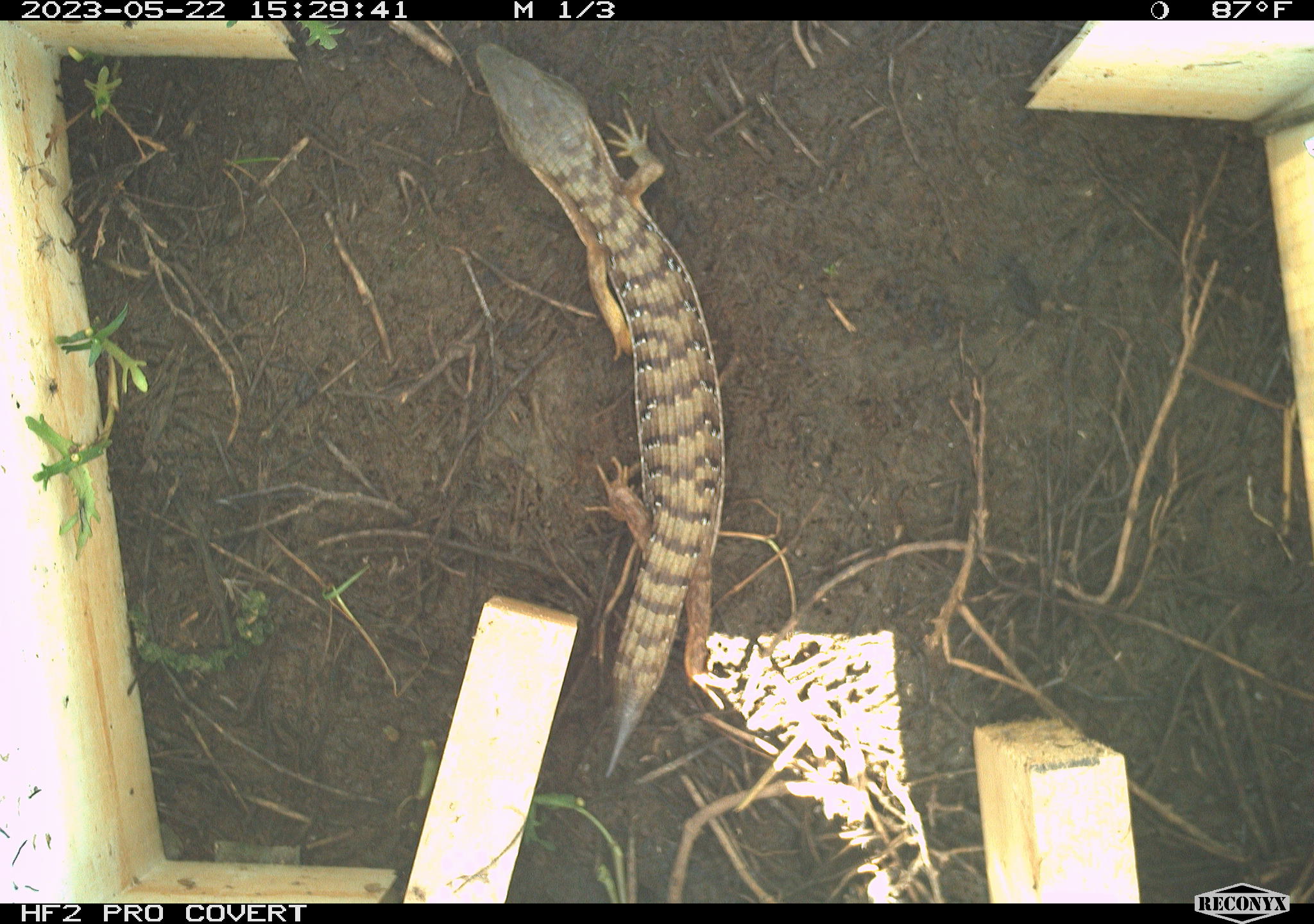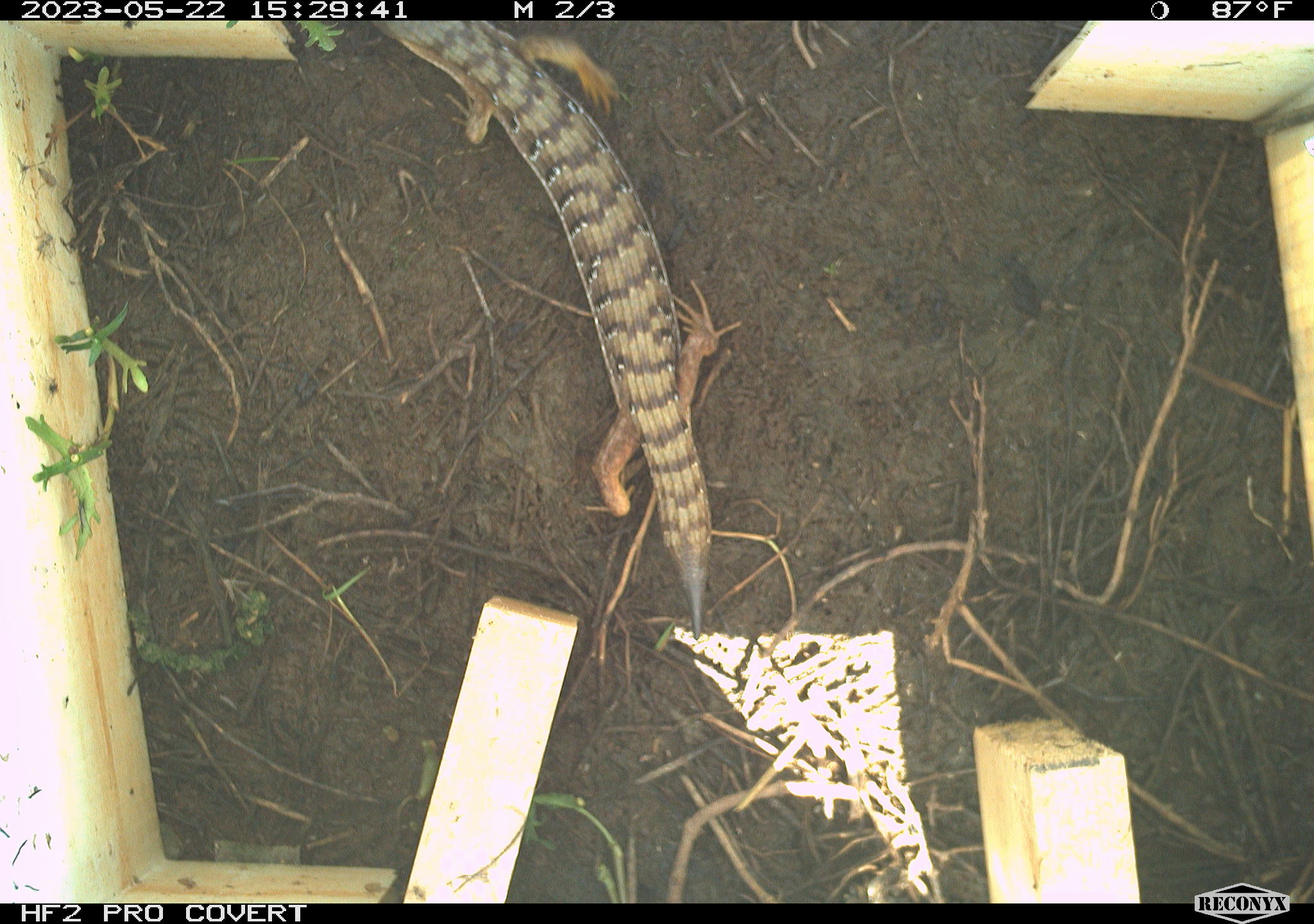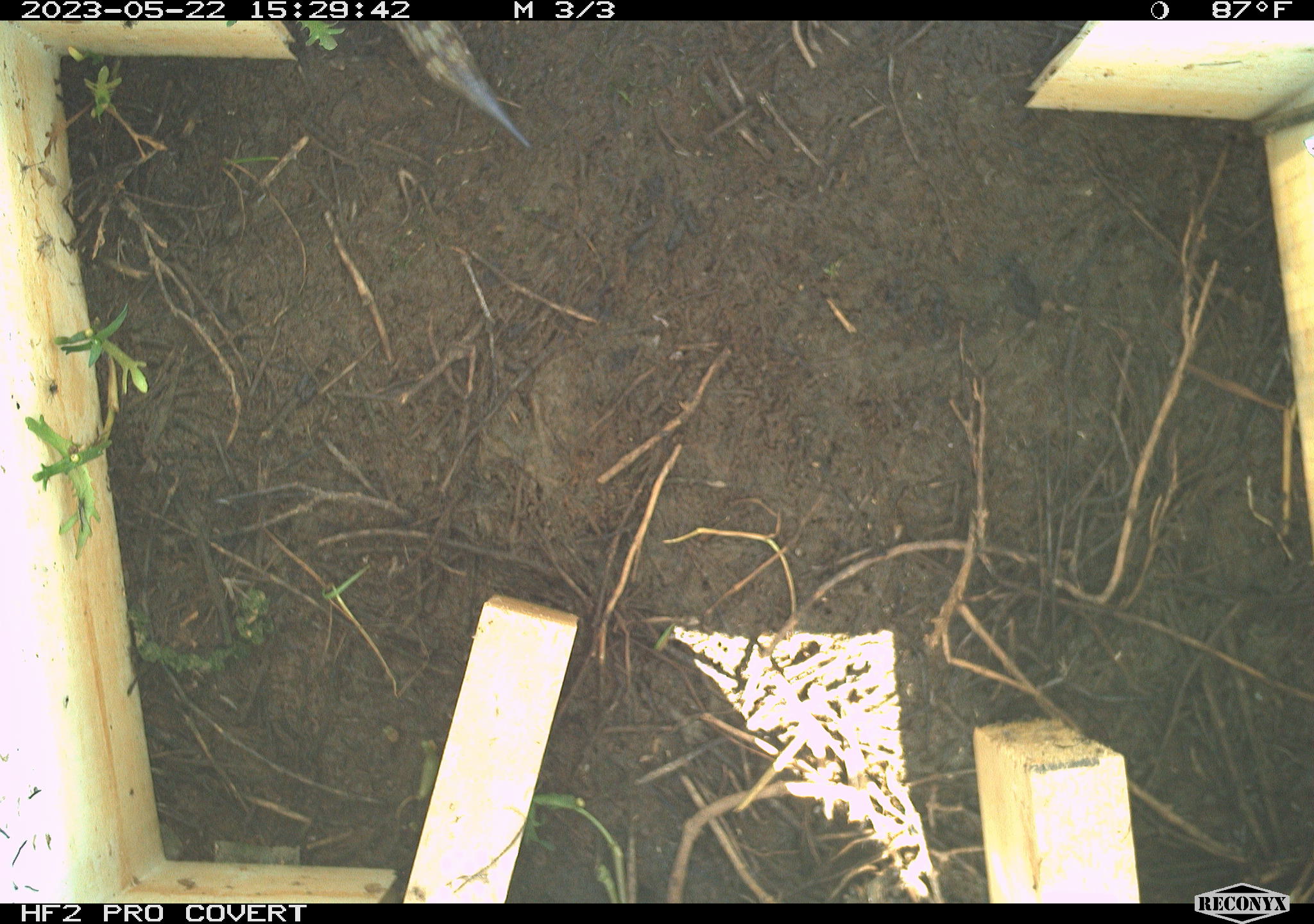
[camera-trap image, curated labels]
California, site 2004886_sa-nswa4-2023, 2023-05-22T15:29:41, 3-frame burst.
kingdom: Animalia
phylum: Chordata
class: Reptilia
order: Squamata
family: Anguidae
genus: Elgaria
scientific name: Elgaria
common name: alligator lizards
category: elgaria species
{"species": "elgaria species (alligator lizards) (Elgaria)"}